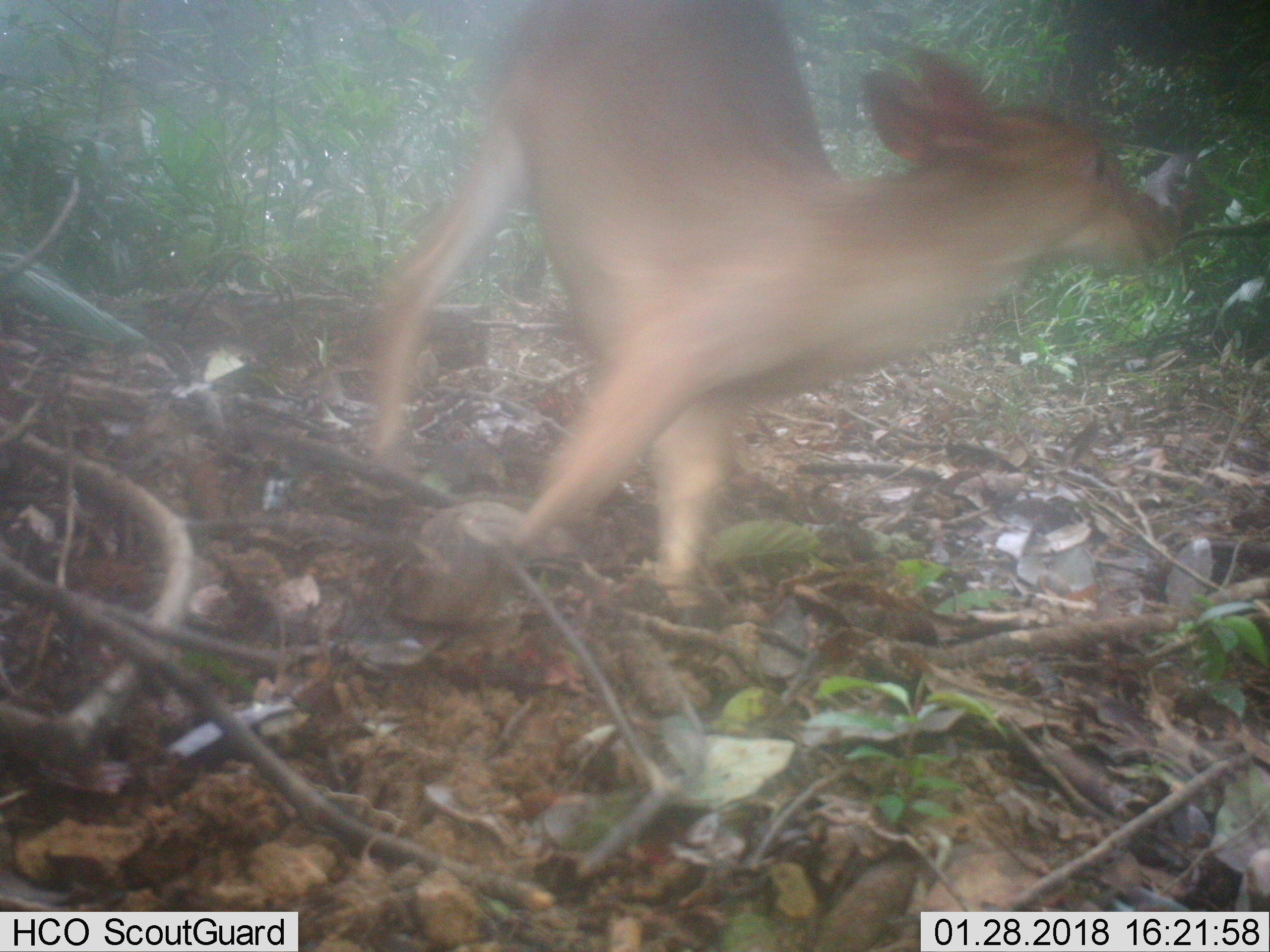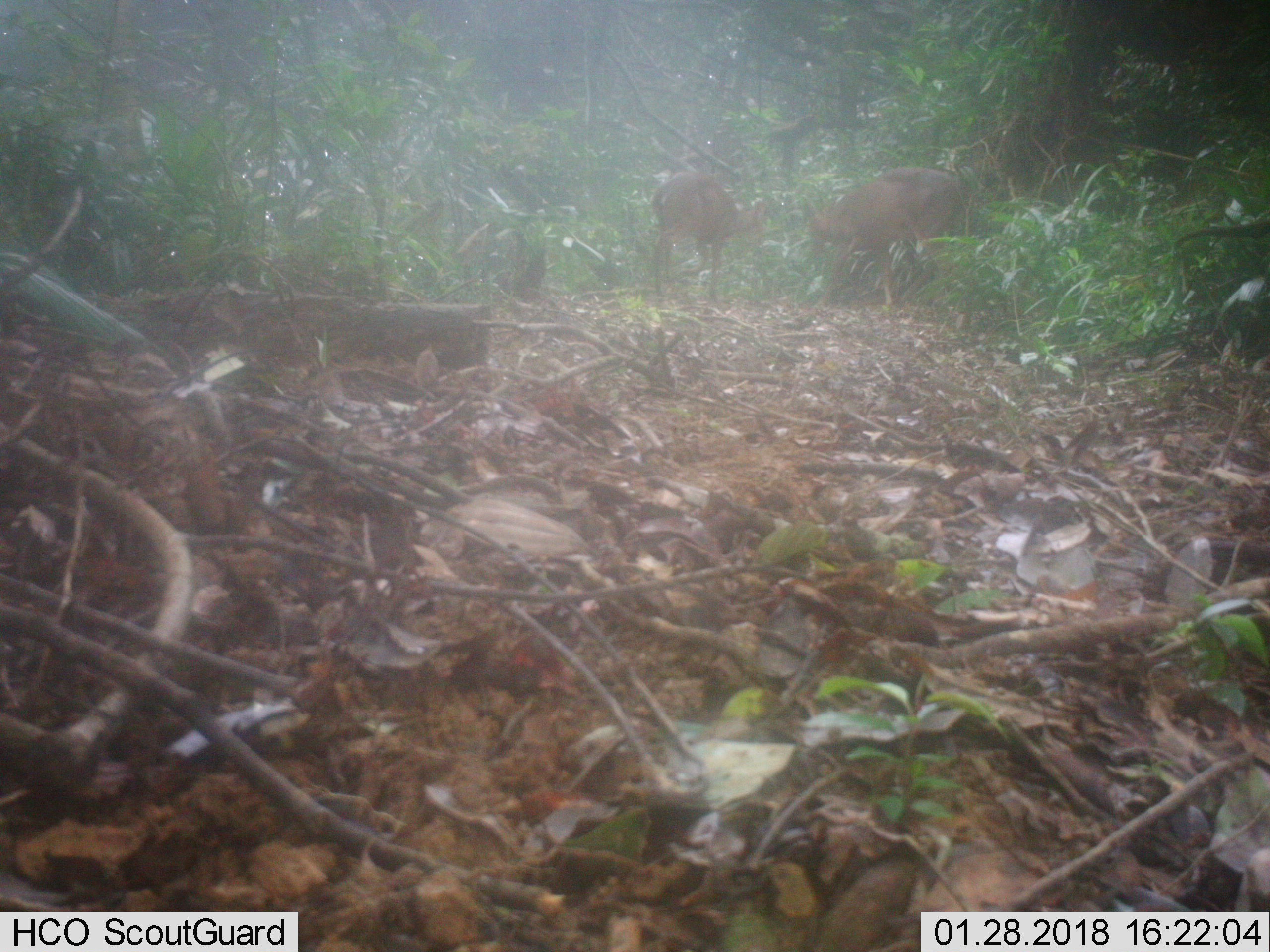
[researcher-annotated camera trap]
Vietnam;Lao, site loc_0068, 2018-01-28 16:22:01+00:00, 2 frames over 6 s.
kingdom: Animalia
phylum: Chordata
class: Mammalia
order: Artiodactyla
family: Cervidae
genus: Muntiacus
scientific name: Muntiacus vuquangensis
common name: large-antlered muntjac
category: large antlered muntjac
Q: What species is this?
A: Large antlered muntjac (large-antlered muntjac) (Muntiacus vuquangensis).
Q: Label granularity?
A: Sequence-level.